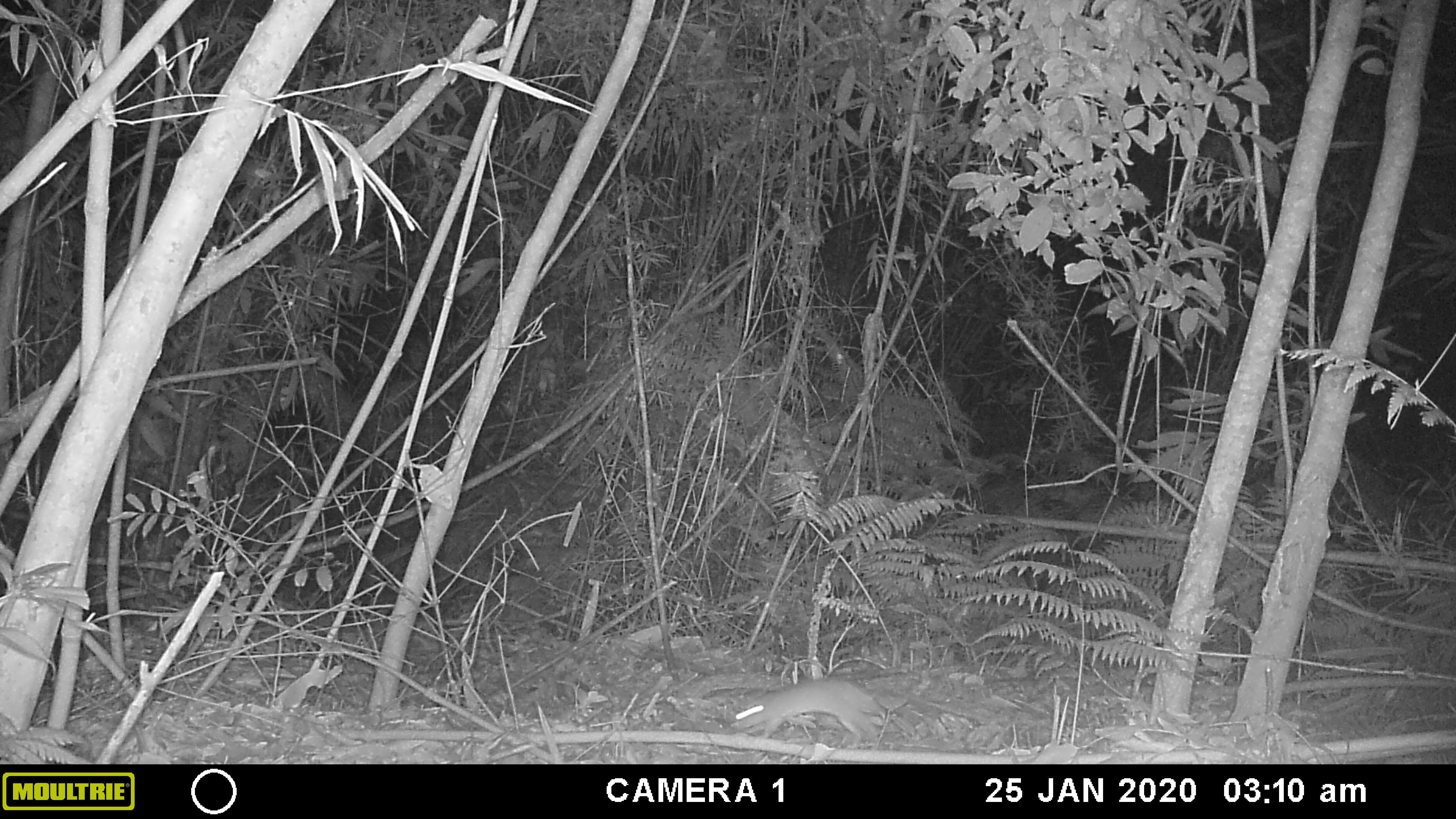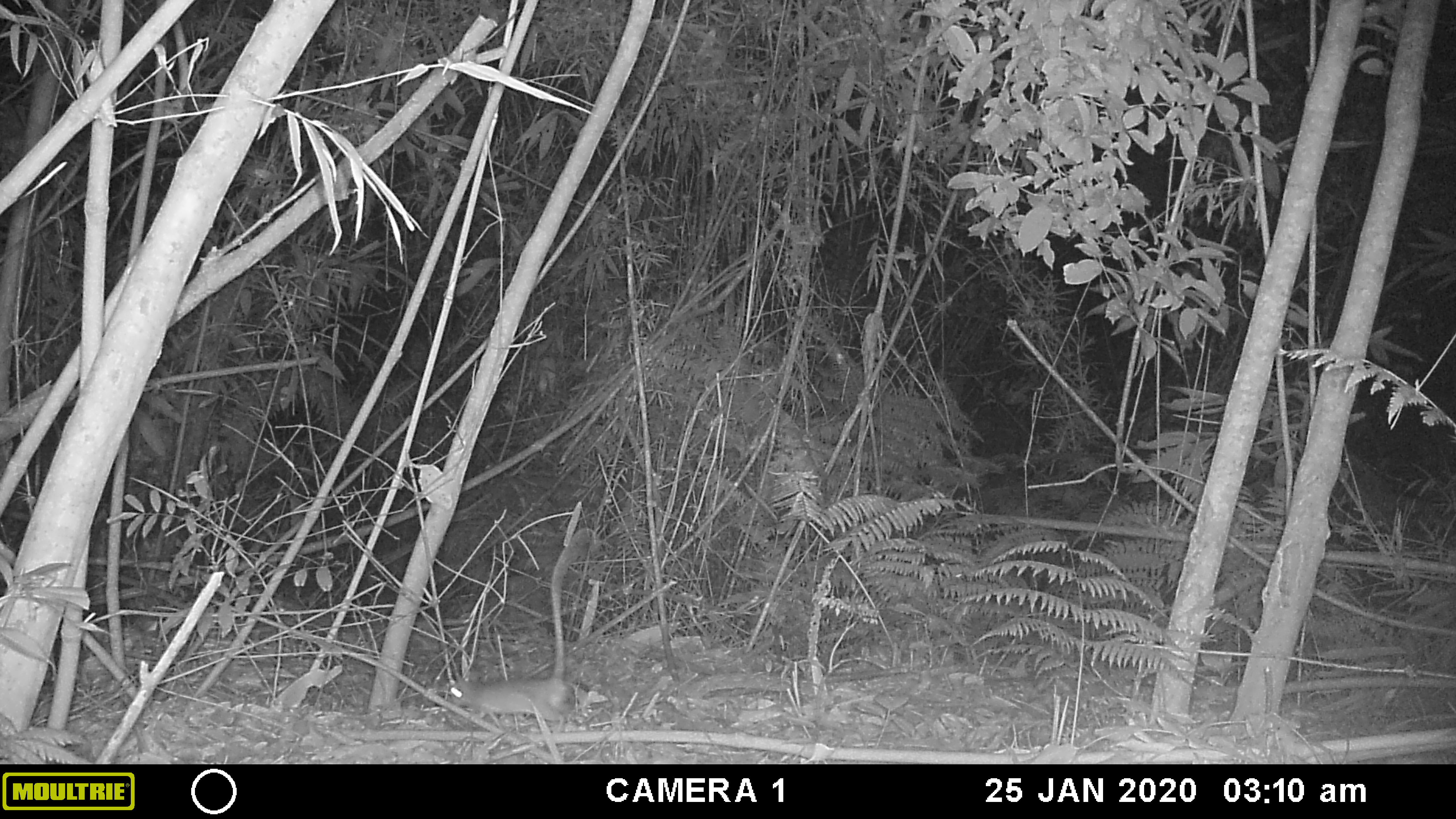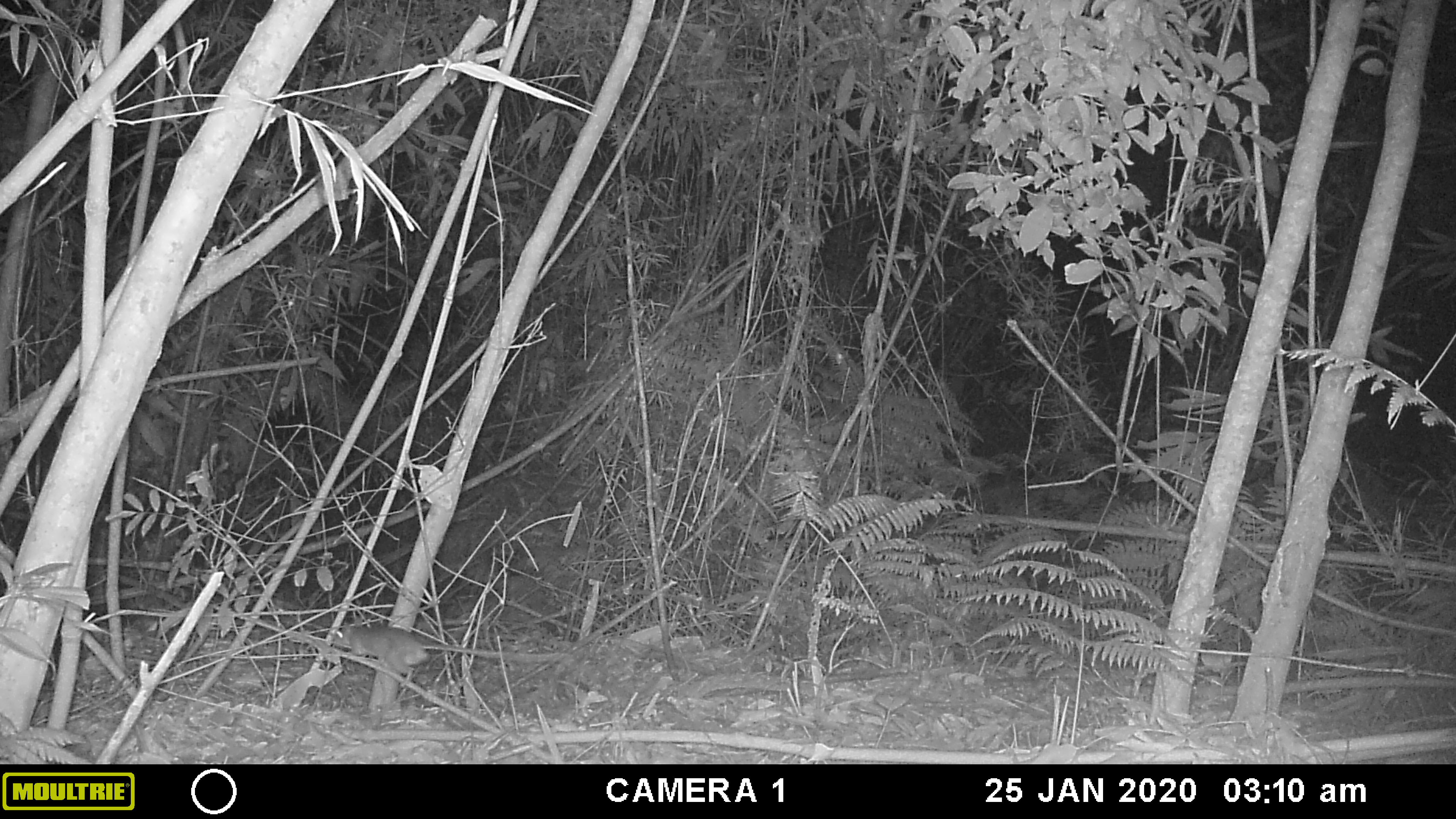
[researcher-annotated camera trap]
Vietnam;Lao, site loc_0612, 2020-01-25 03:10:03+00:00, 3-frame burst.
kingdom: Animalia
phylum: Chordata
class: Mammalia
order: Rodentia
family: Muridae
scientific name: Muridae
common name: old-world mice and rats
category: unidentified murid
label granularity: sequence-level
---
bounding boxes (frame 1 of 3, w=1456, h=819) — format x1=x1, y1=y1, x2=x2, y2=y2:
unidentified murid: x1=735, y1=678, x2=884, y2=738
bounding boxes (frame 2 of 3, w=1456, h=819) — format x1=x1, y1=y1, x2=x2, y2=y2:
unidentified murid: x1=448, y1=527, x2=594, y2=732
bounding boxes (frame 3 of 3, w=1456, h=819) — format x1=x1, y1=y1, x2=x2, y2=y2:
unidentified murid: x1=333, y1=617, x2=561, y2=687